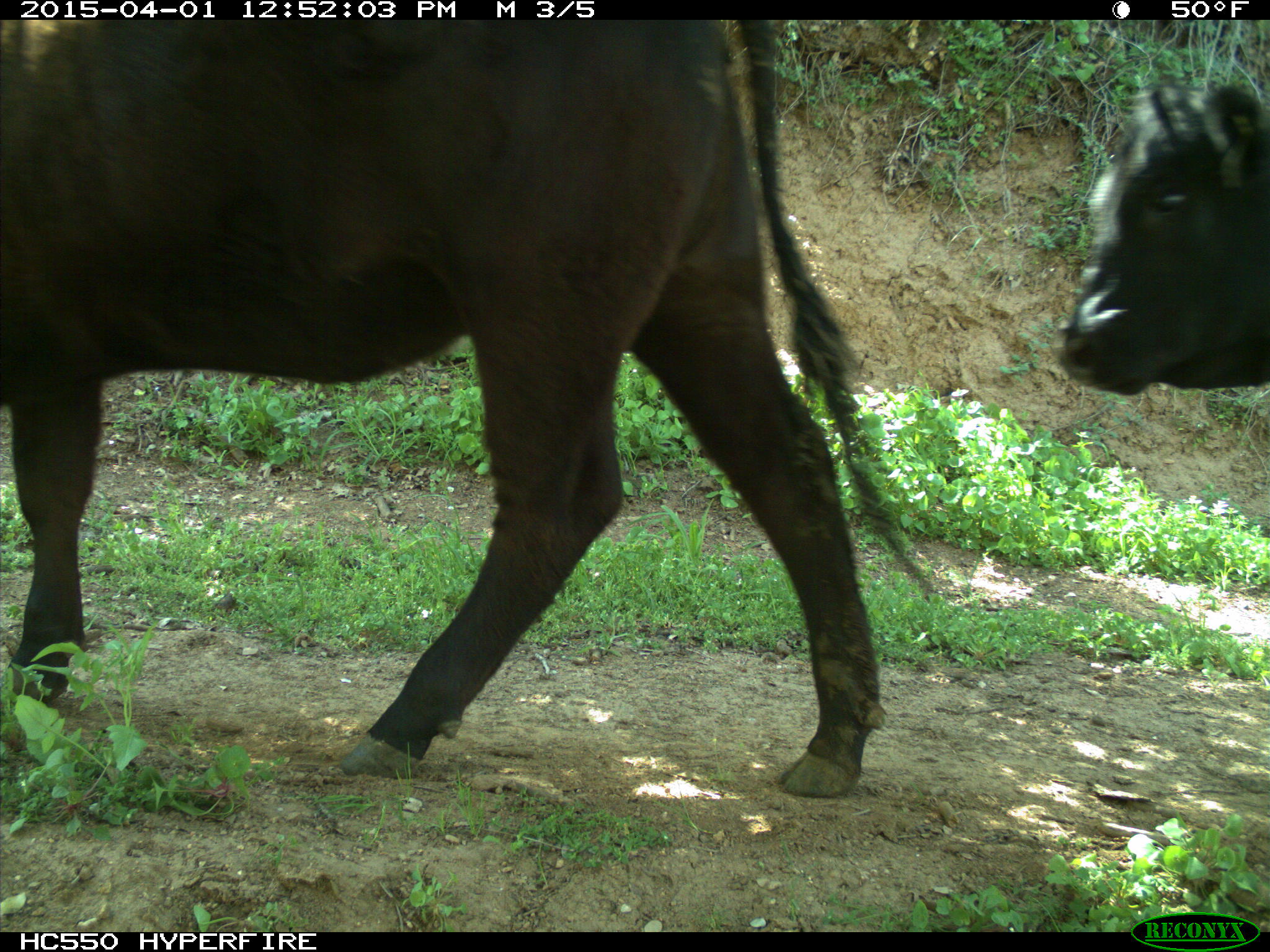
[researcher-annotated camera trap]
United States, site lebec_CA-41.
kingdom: Animalia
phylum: Chordata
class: Mammalia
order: Artiodactyla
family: Bovidae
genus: Bos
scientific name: Bos taurus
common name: domestic cow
Bos taurus (domestic cow).